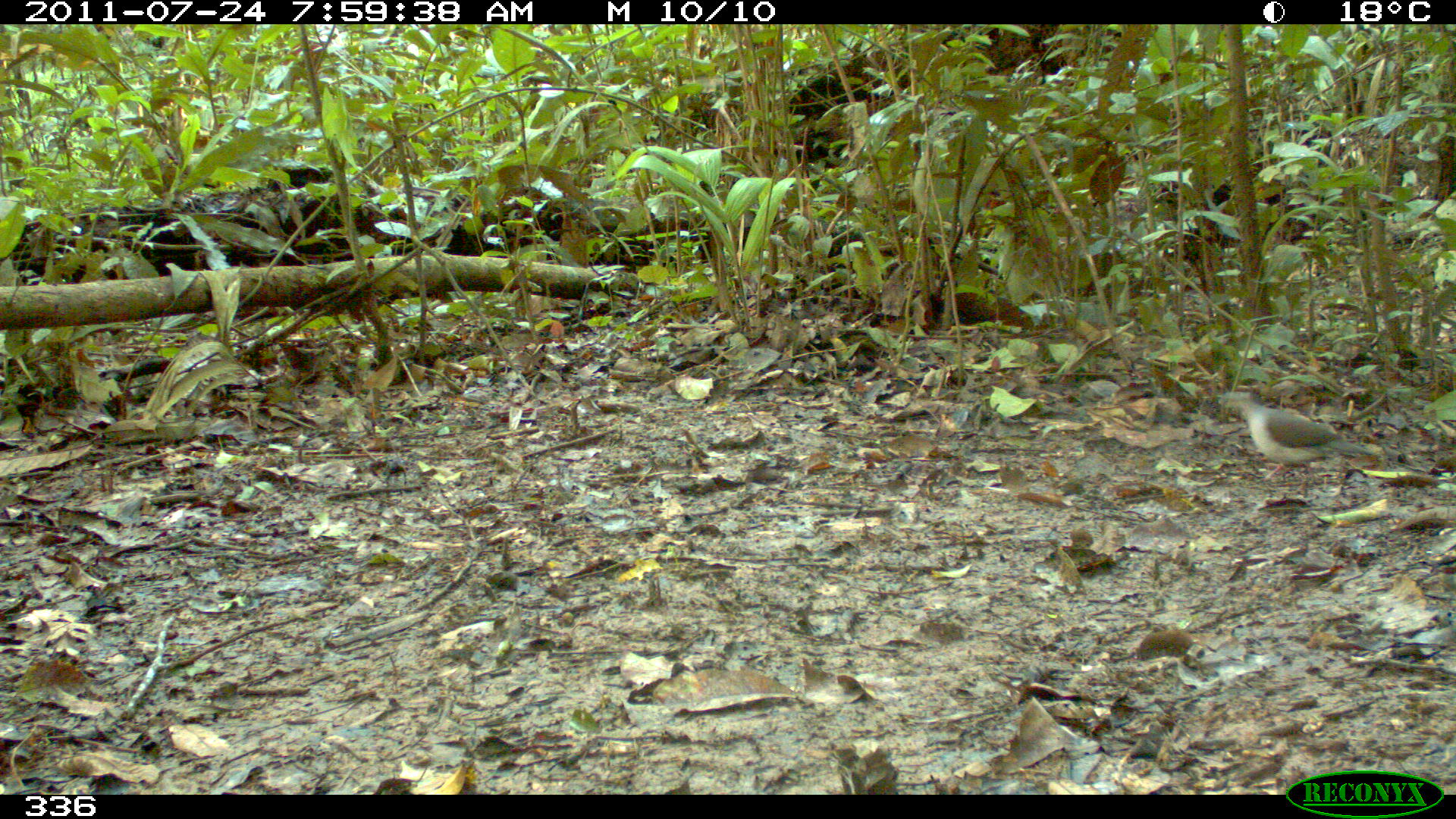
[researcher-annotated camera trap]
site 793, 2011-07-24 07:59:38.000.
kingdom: Animalia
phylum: Chordata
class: Aves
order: Columbiformes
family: Columbidae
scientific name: Columbidae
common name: dove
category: paloma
Paloma (dove) (Columbidae).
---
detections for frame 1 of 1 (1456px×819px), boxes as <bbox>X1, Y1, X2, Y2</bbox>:
paloma: <bbox>1219, 391, 1375, 480</bbox>